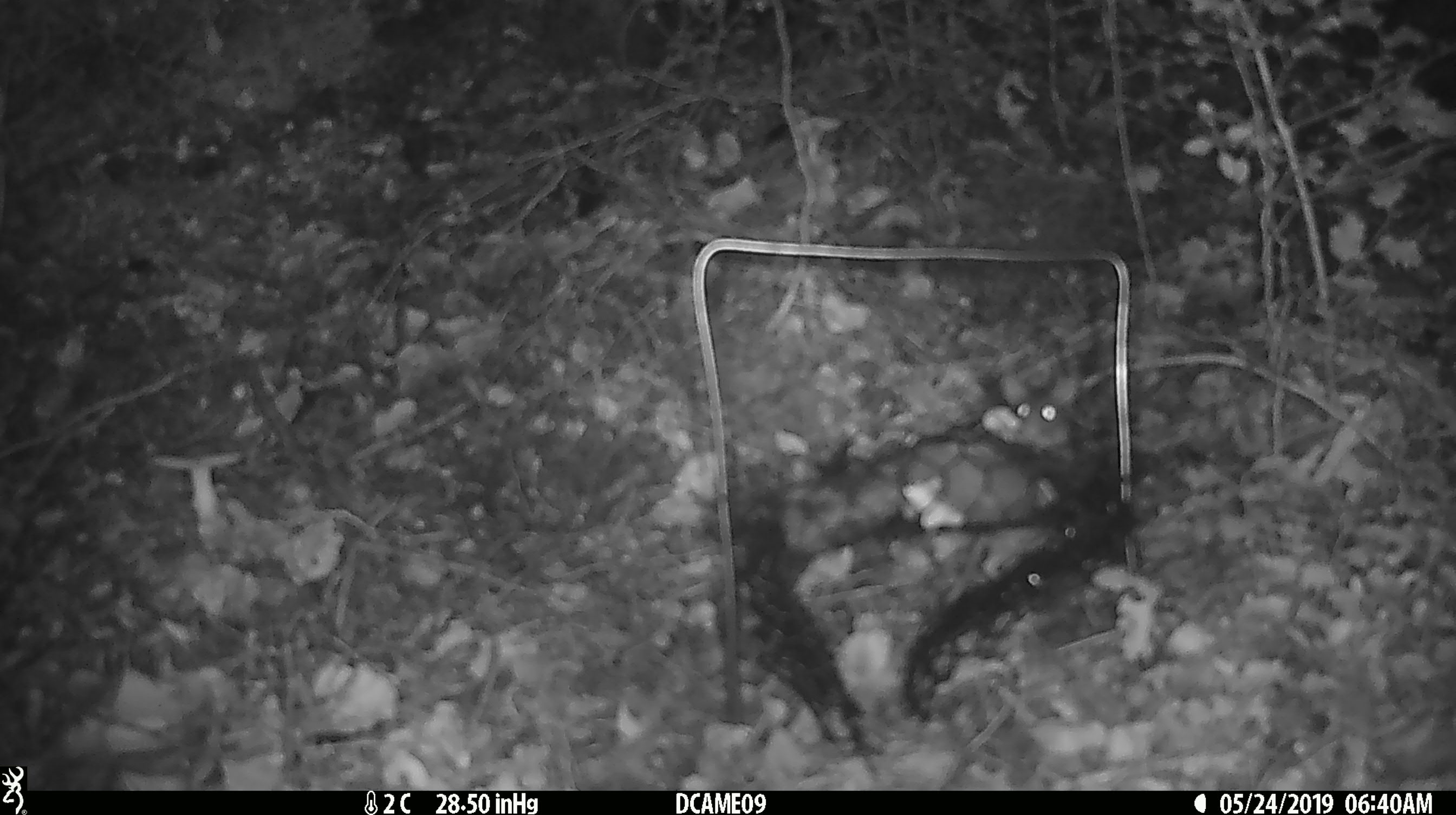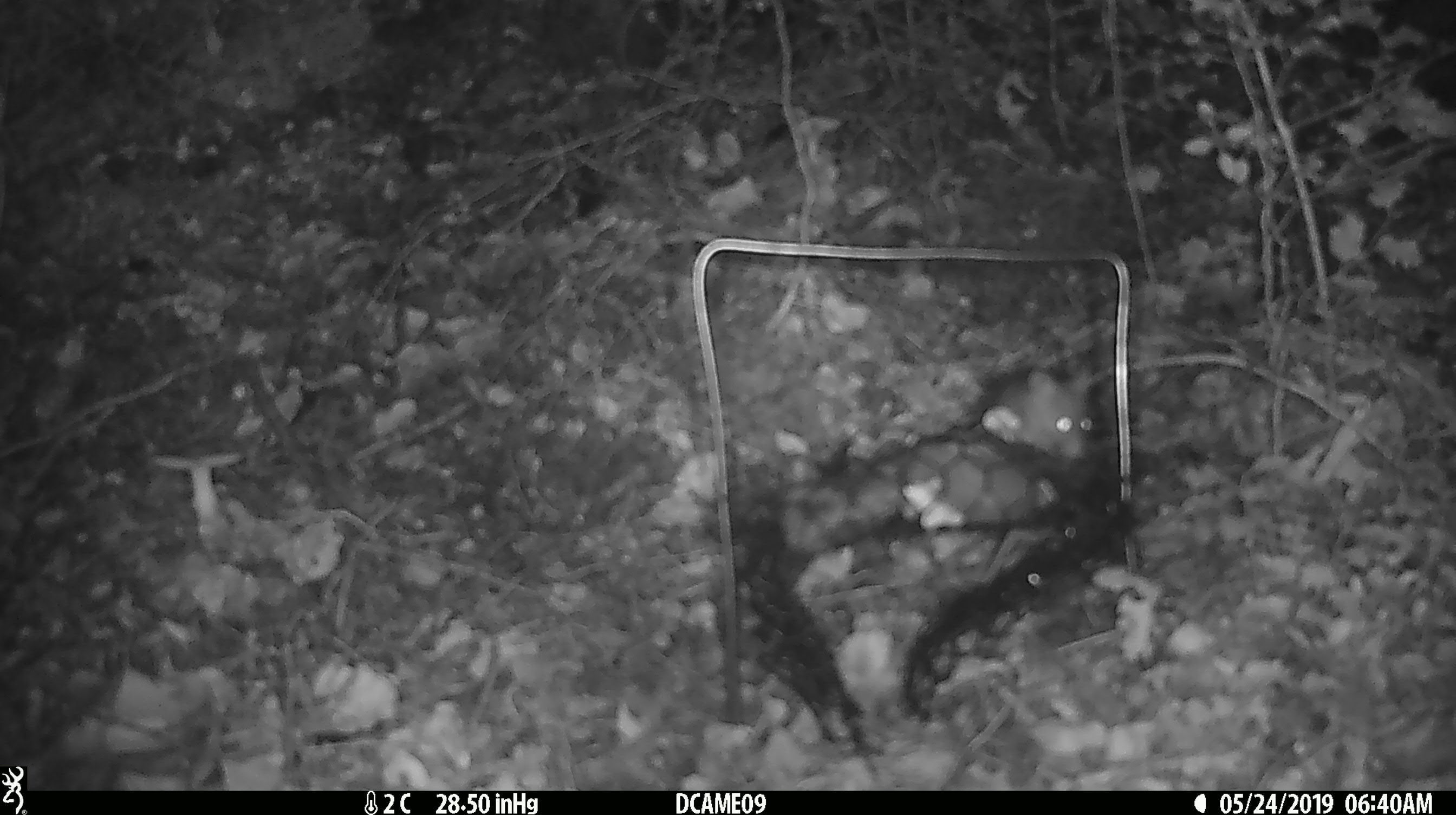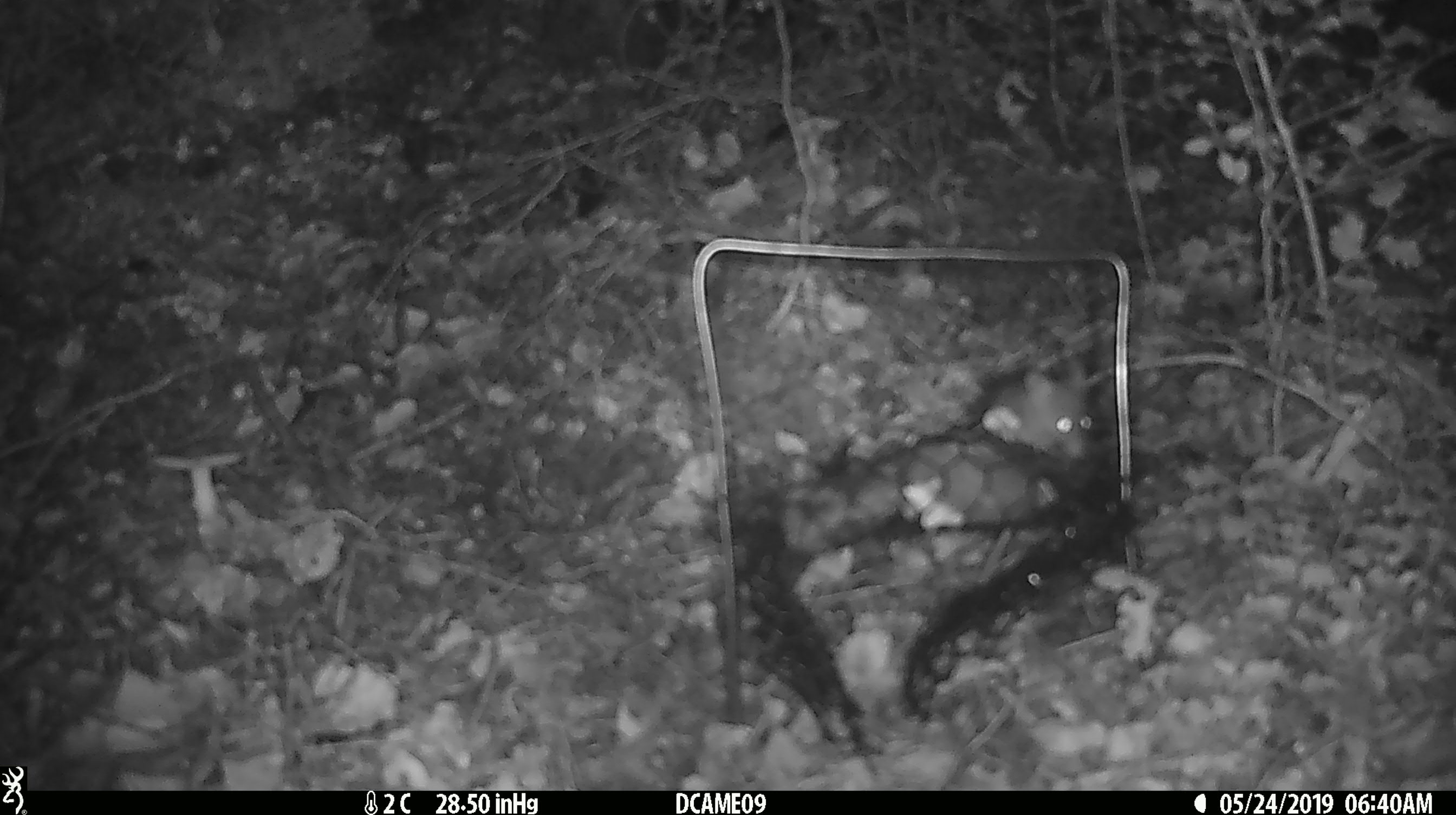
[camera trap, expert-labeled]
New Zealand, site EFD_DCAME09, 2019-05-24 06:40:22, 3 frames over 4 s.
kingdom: Animalia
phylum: Chordata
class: Mammalia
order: Rodentia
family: Muridae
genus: Mus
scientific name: Mus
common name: mouse